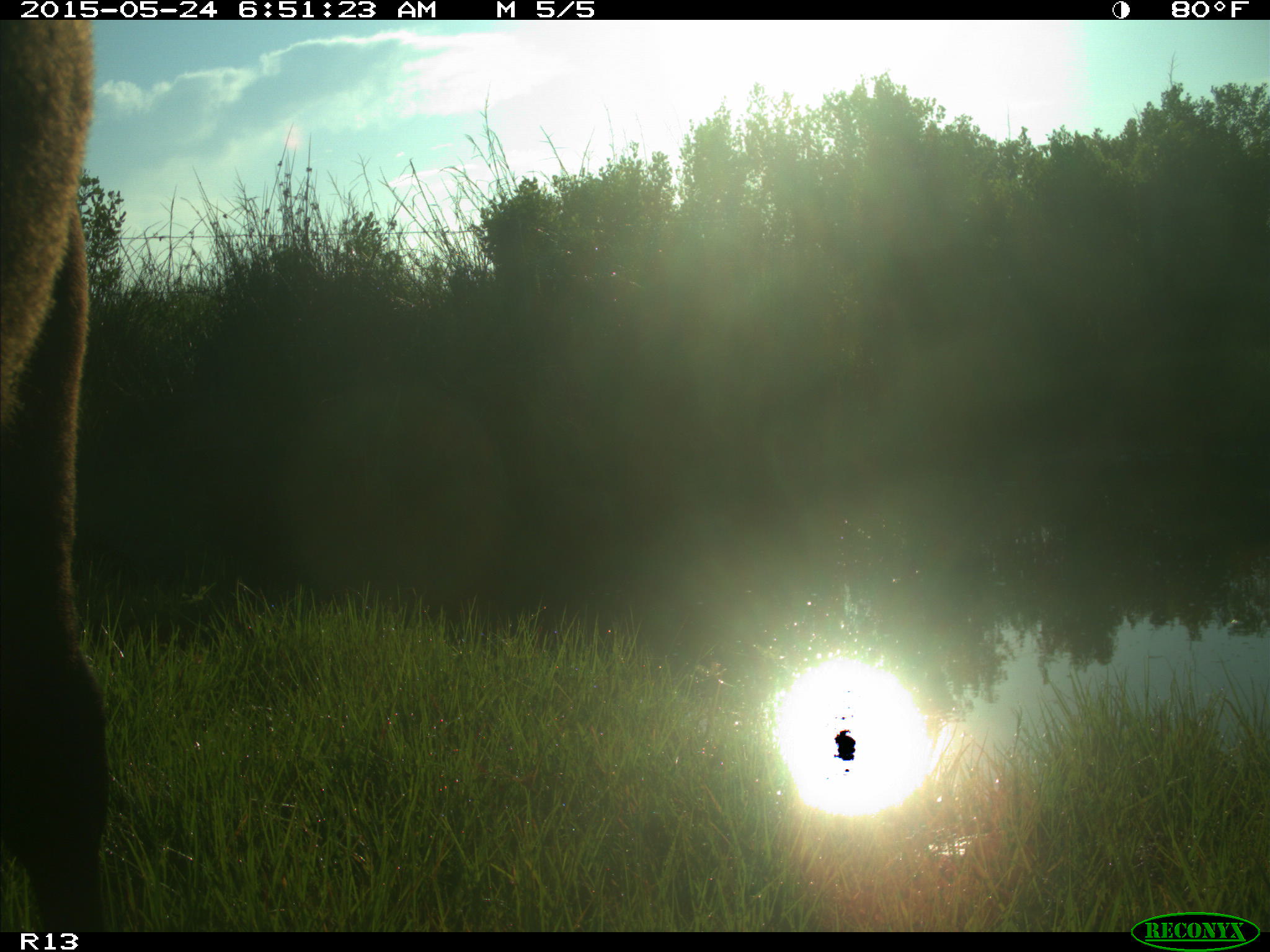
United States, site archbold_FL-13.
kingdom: Animalia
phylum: Chordata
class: Mammalia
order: Artiodactyla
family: Bovidae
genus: Bos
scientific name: Bos taurus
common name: domestic cow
Bos taurus (domestic cow).